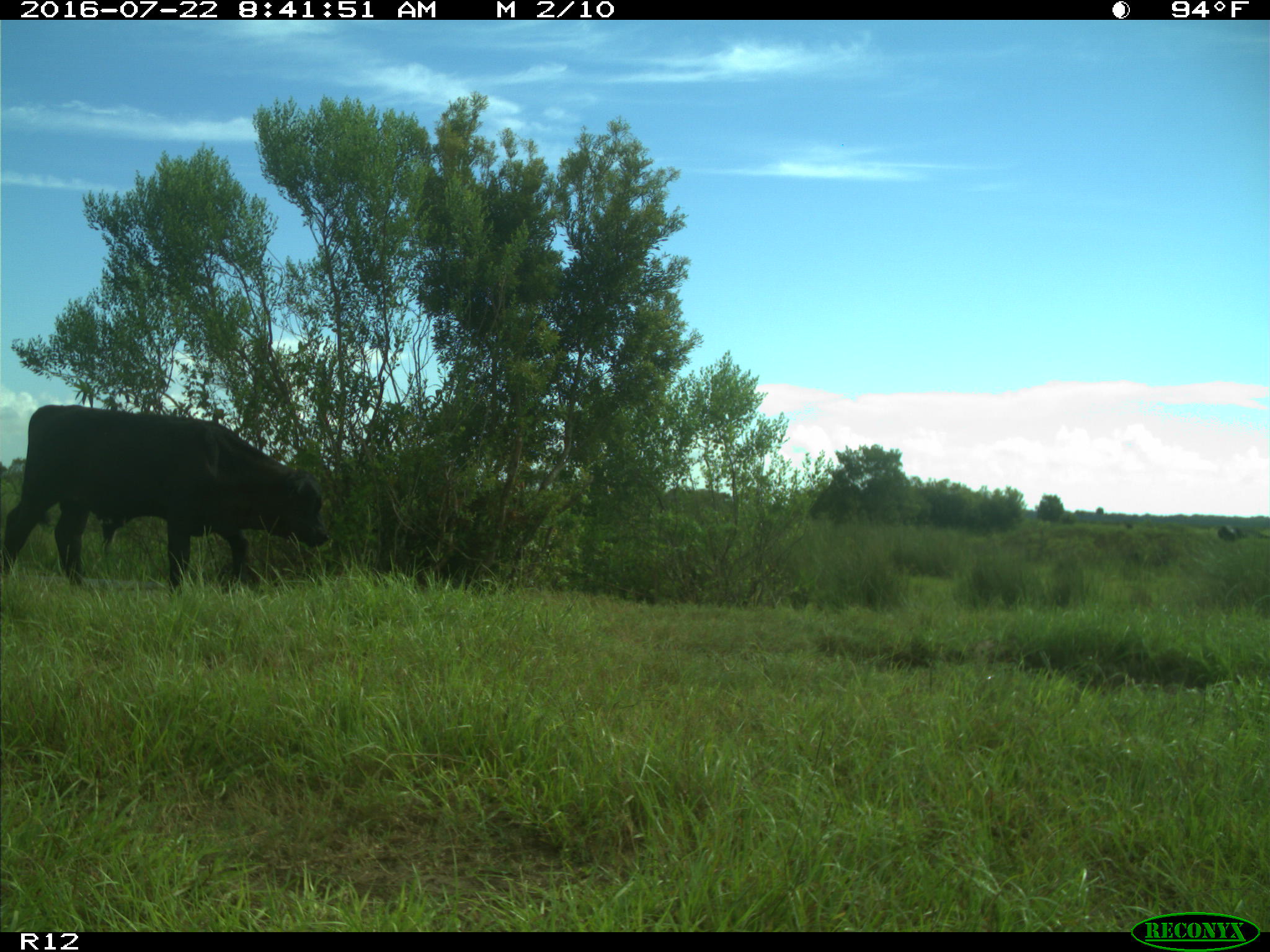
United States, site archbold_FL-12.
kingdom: Animalia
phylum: Chordata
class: Mammalia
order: Artiodactyla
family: Bovidae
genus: Bos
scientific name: Bos taurus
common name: domestic cow